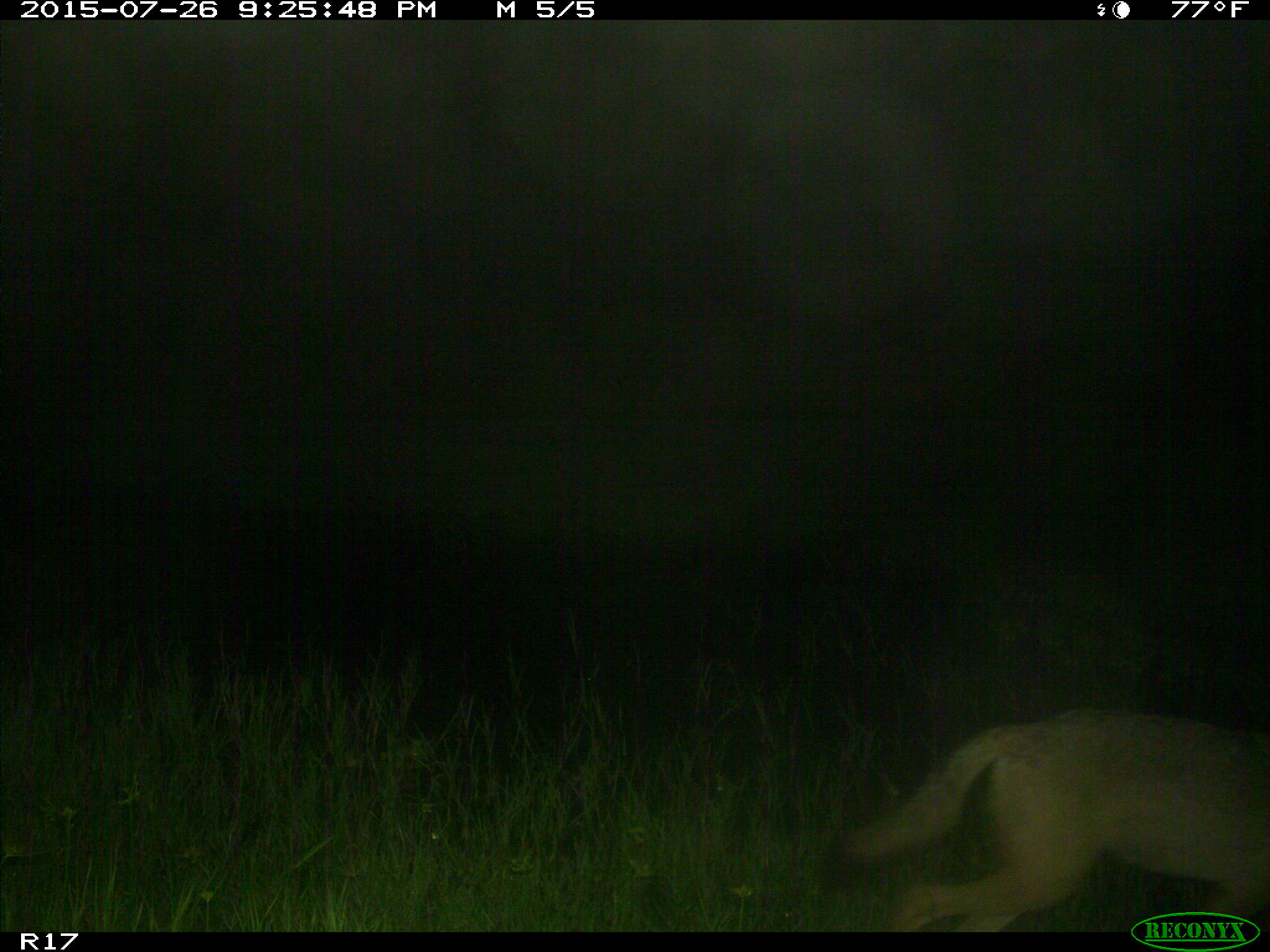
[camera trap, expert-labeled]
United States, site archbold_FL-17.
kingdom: Animalia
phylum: Chordata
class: Mammalia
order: Carnivora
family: Canidae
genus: Canis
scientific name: Canis latrans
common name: coyote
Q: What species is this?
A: Canis latrans (coyote).